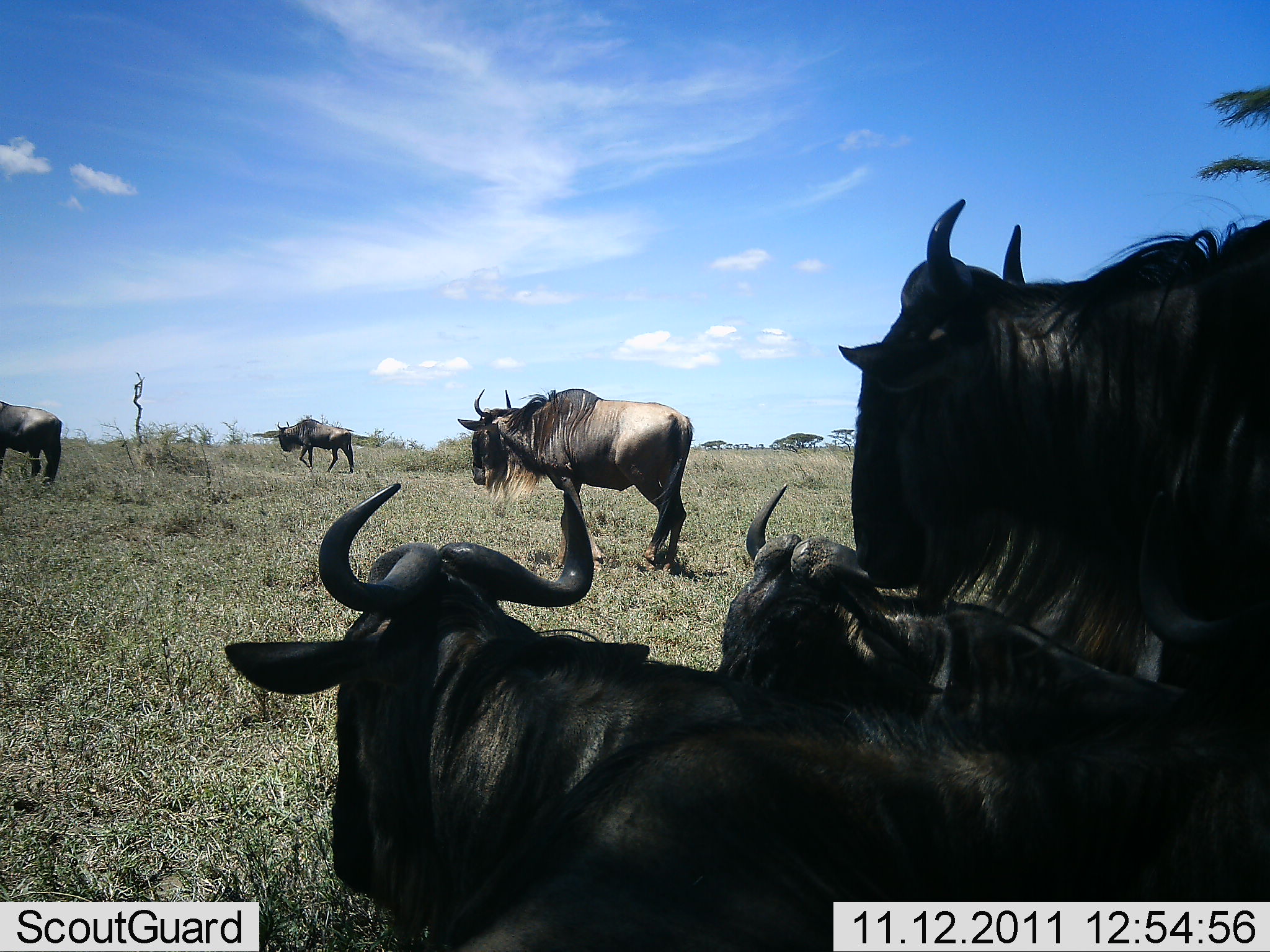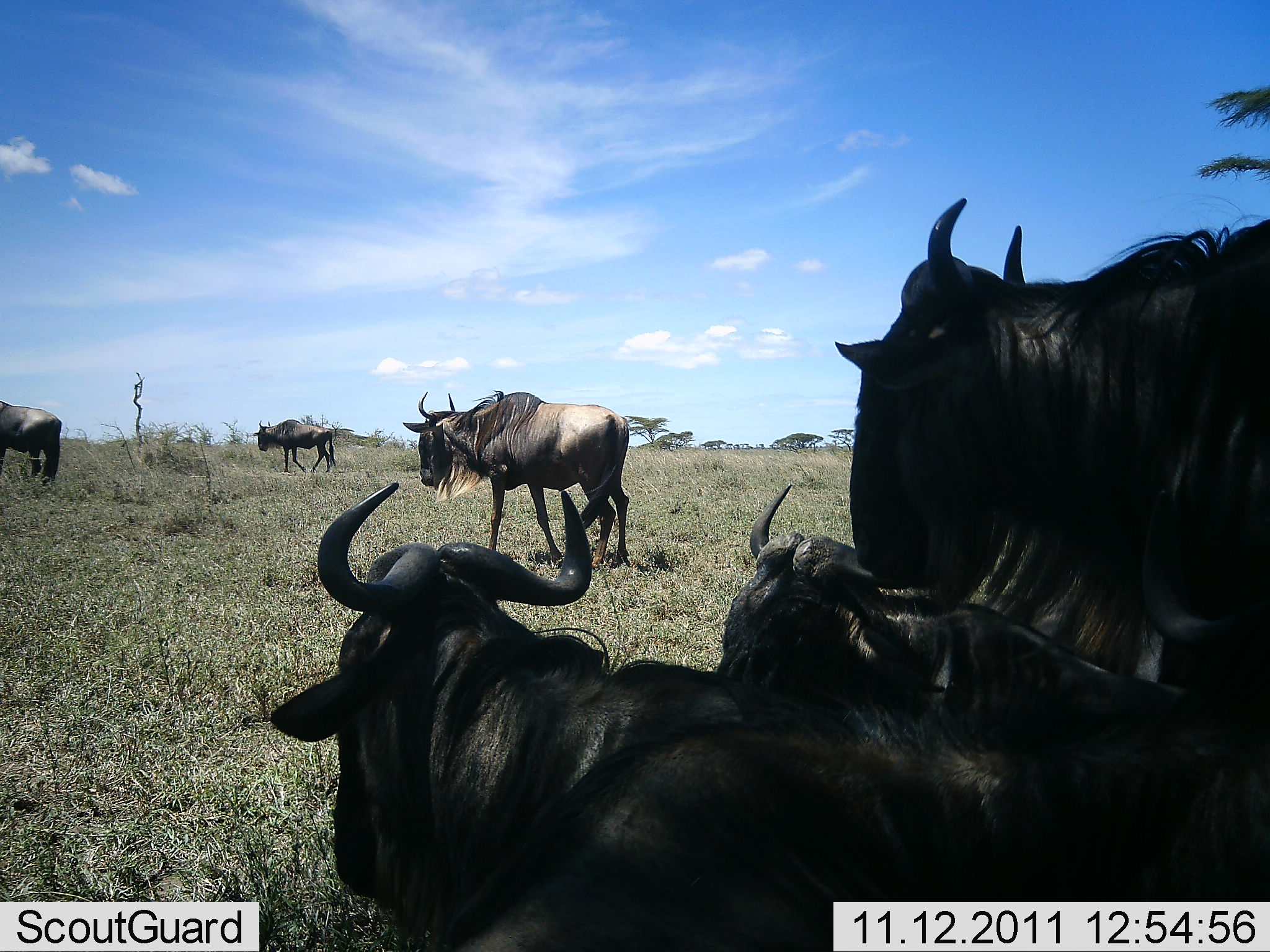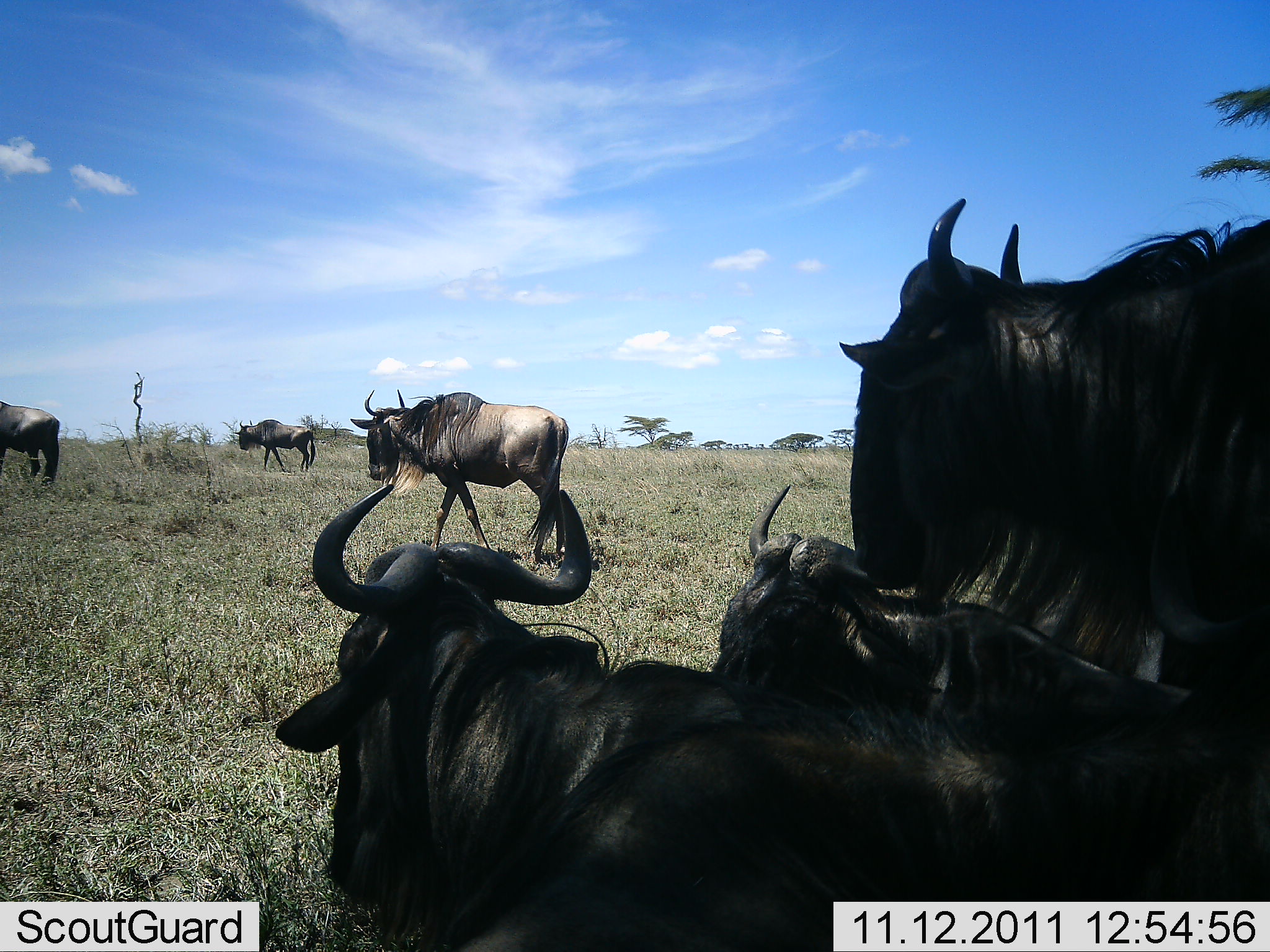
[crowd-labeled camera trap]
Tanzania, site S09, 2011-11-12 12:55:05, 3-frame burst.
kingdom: Animalia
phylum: Chordata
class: Mammalia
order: Artiodactyla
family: Bovidae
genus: Connochaetes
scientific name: Connochaetes taurinus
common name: blue wildebeest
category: wildebeest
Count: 6.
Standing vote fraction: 45%.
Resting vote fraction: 45%.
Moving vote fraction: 91%.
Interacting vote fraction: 0%.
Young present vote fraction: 0%.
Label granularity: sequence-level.